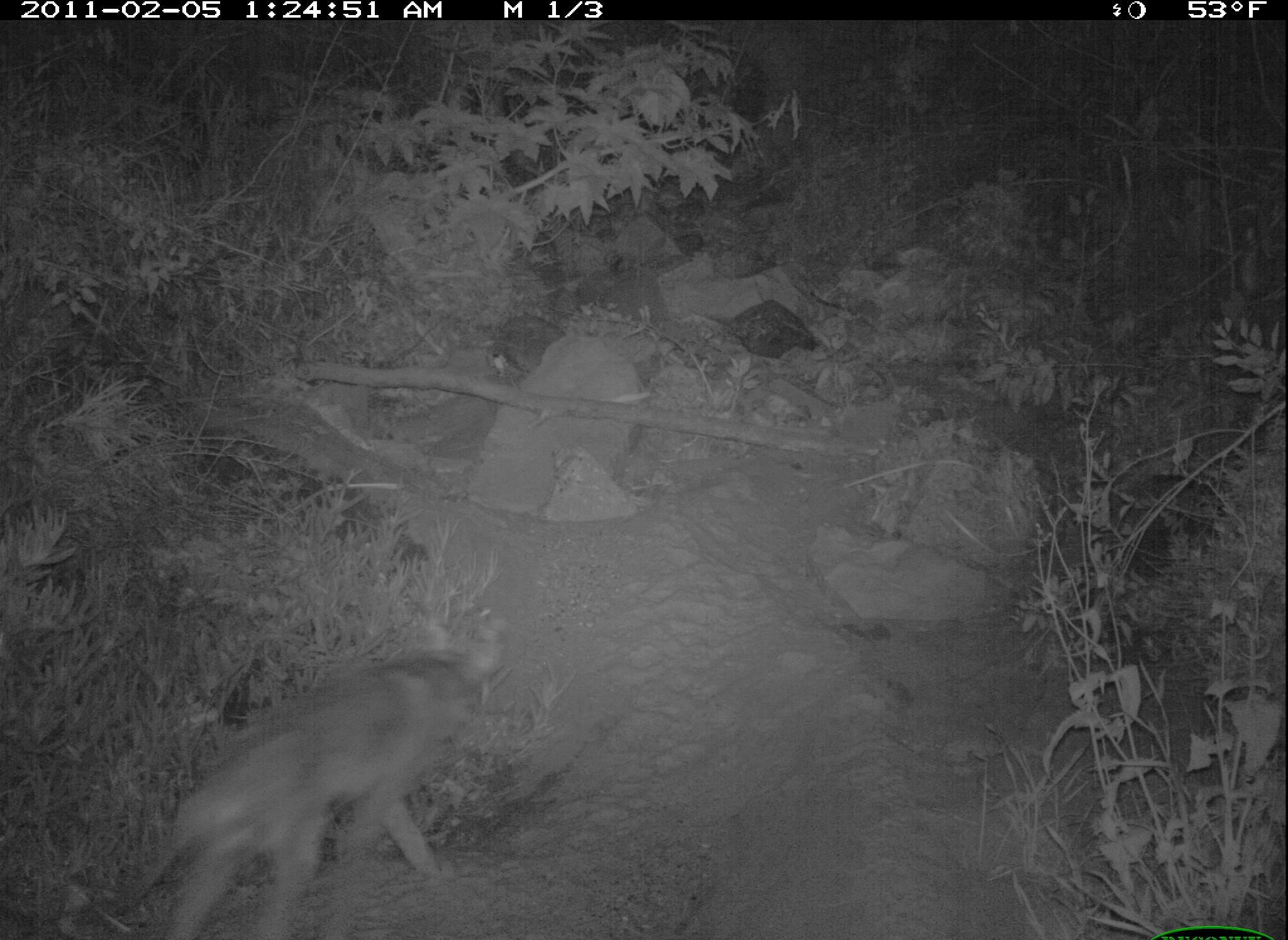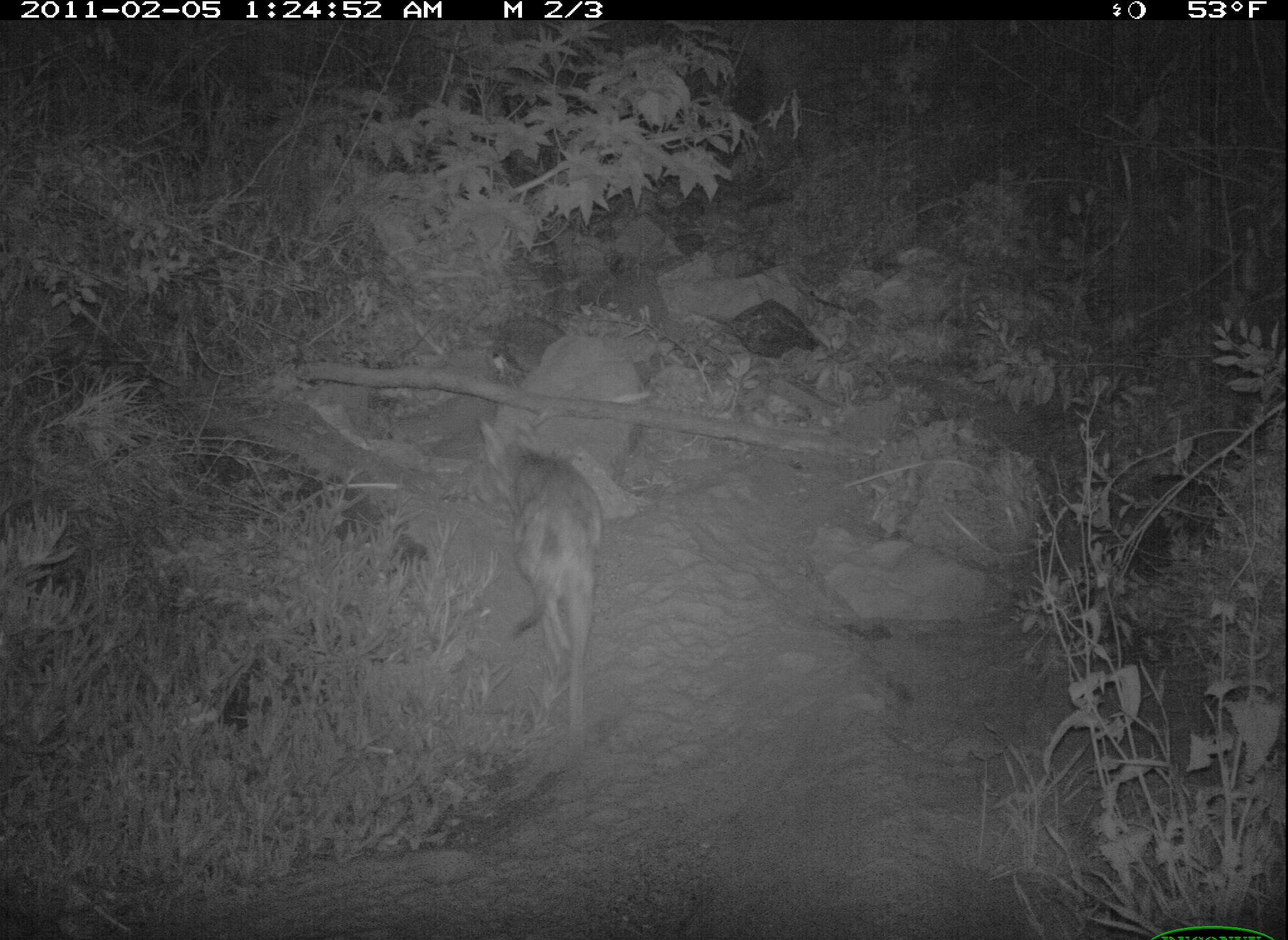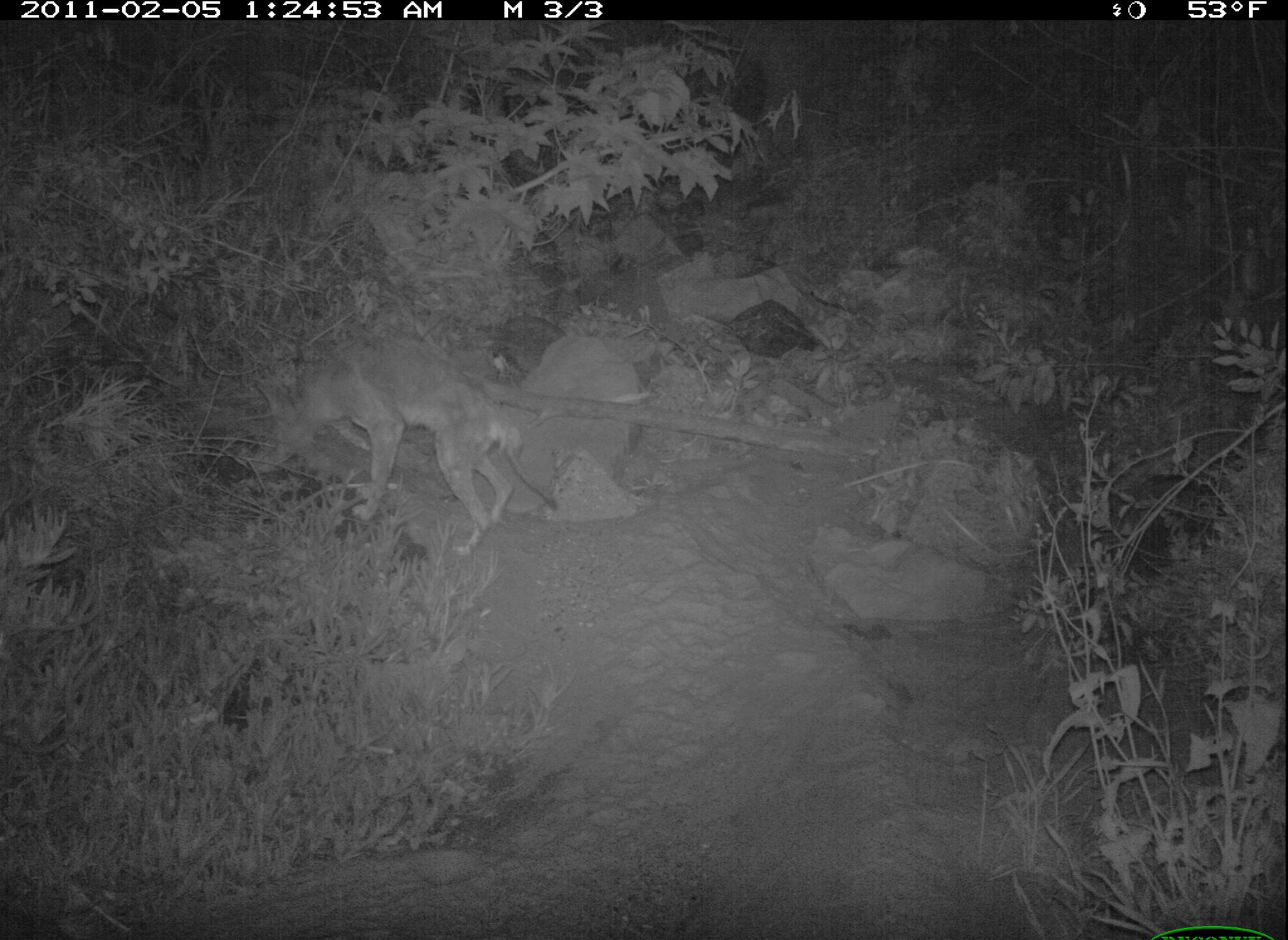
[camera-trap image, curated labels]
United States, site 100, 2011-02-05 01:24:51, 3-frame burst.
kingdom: Animalia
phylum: Chordata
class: Mammalia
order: Carnivora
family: Canidae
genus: Canis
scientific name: Canis latrans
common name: coyote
Coyote (Canis latrans).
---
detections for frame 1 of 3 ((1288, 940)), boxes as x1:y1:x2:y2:
coyote: 114:623:502:940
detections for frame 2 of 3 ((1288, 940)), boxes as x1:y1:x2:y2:
coyote: 467:418:608:752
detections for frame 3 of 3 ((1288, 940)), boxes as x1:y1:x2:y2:
coyote: 255:343:563:552